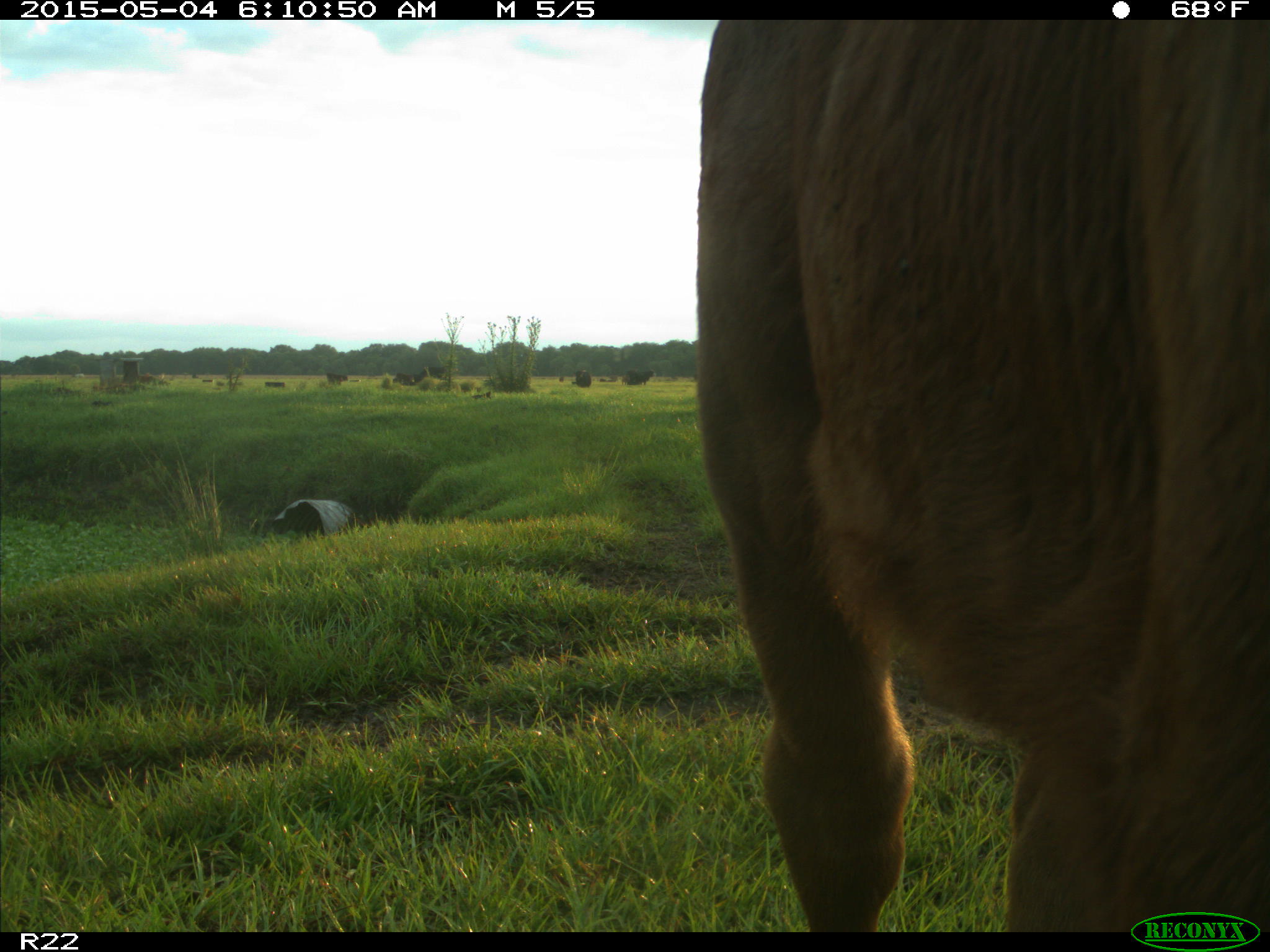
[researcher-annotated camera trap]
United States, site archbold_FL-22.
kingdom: Animalia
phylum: Chordata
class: Mammalia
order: Artiodactyla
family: Bovidae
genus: Bos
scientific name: Bos taurus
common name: domestic cow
Bos taurus (domestic cow).